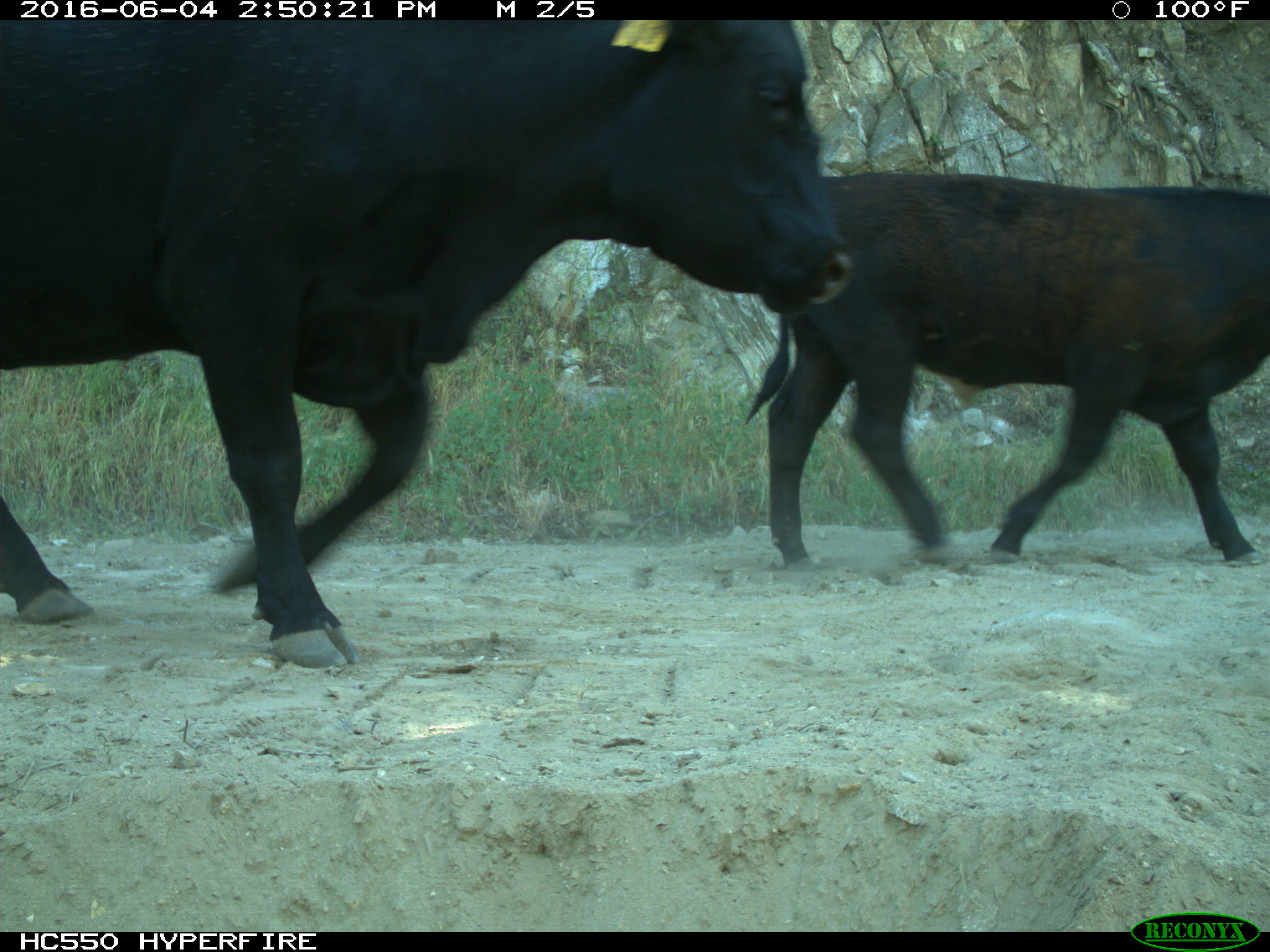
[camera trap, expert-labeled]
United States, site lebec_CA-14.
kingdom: Animalia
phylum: Chordata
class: Mammalia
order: Artiodactyla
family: Bovidae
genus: Bos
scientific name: Bos taurus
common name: domestic cow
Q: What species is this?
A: Bos taurus (domestic cow).